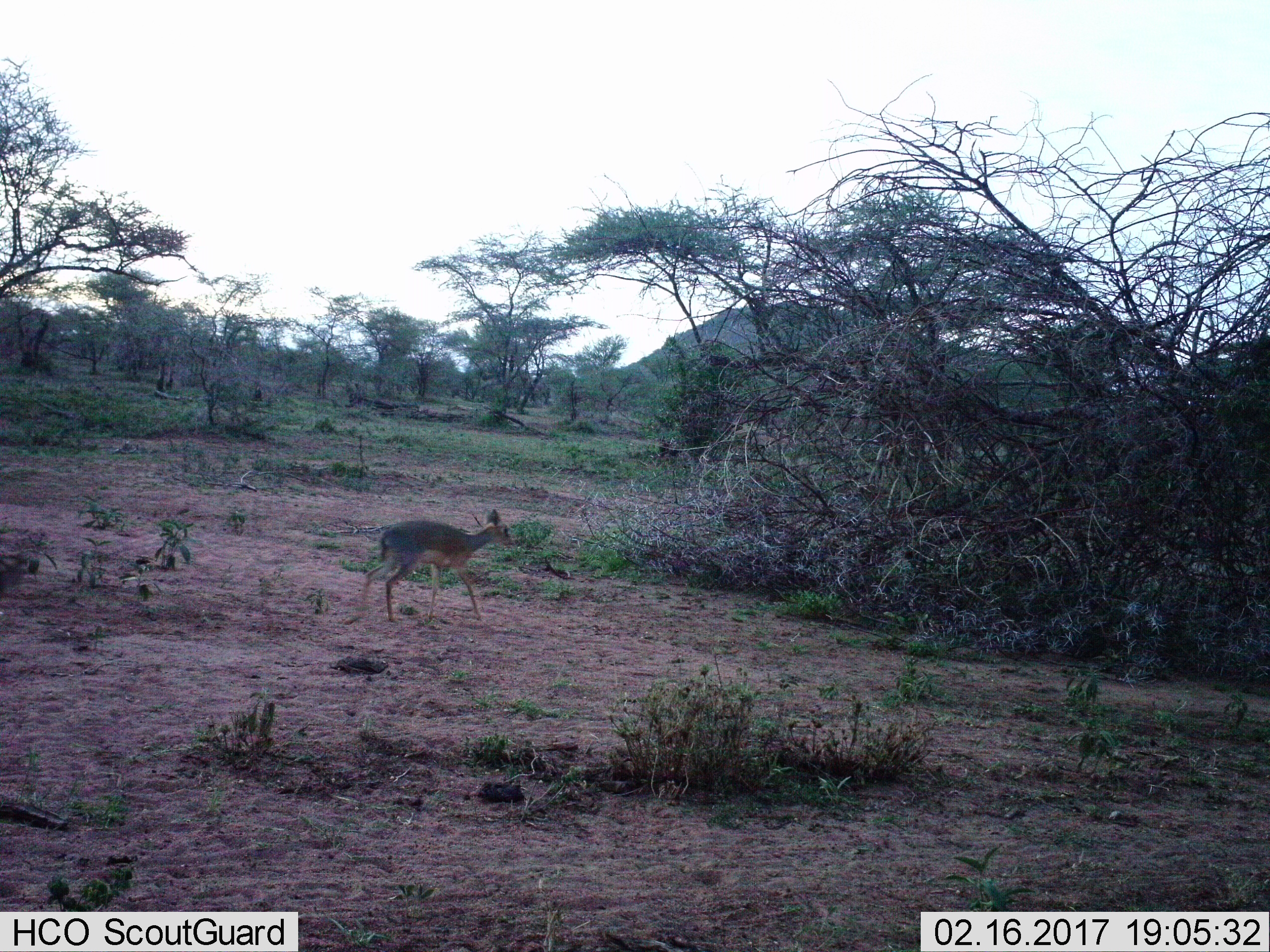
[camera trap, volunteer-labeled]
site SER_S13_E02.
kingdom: Animalia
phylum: Chordata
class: Mammalia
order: Artiodactyla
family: Bovidae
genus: Madoqua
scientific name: Madoqua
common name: dik-dik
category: dikdik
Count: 1.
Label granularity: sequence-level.